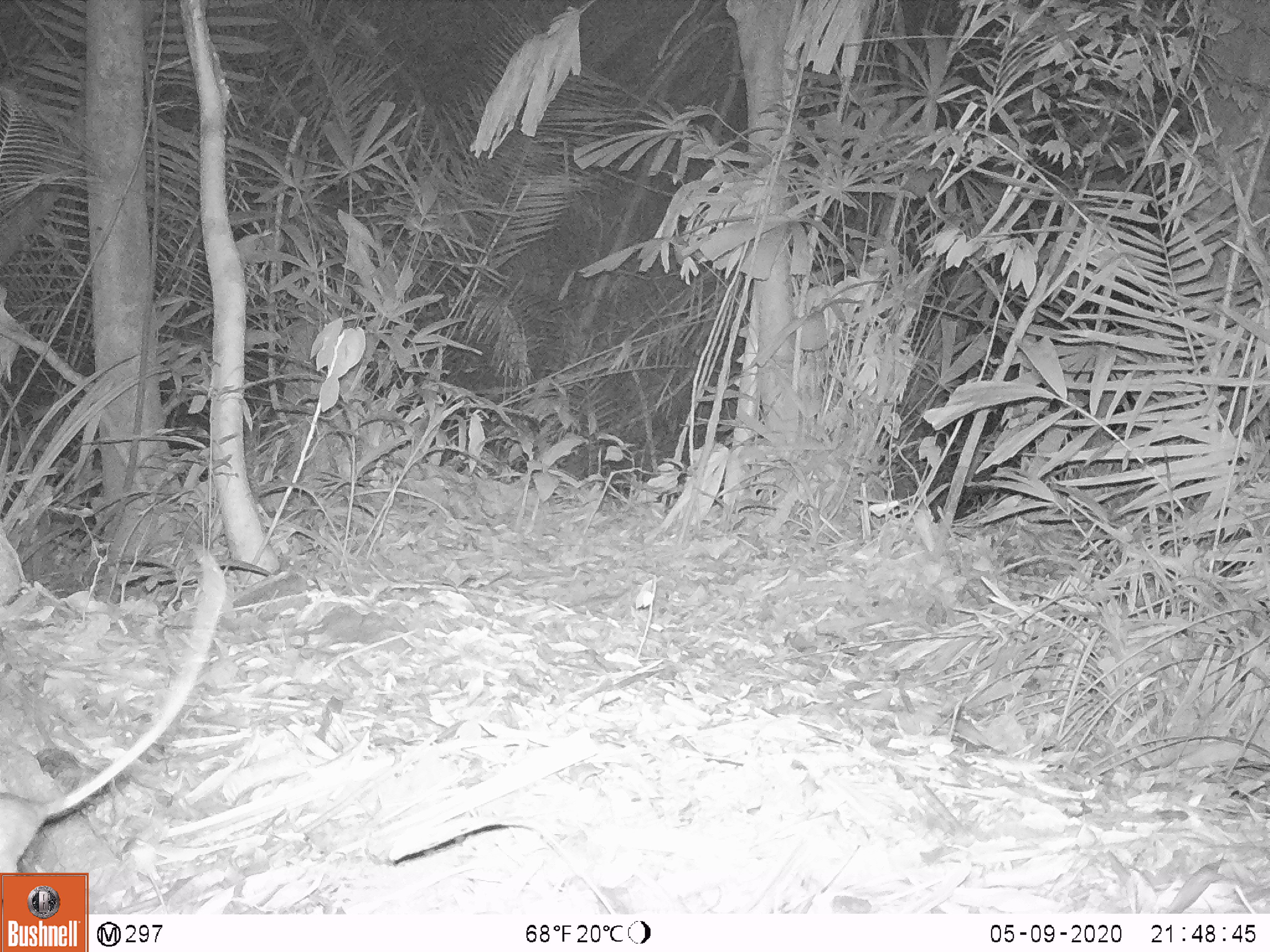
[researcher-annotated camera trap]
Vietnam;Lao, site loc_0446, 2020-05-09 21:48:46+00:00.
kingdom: Animalia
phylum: Chordata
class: Mammalia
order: Rodentia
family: Muridae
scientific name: Muridae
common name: old-world mice and rats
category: unidentified murid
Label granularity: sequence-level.